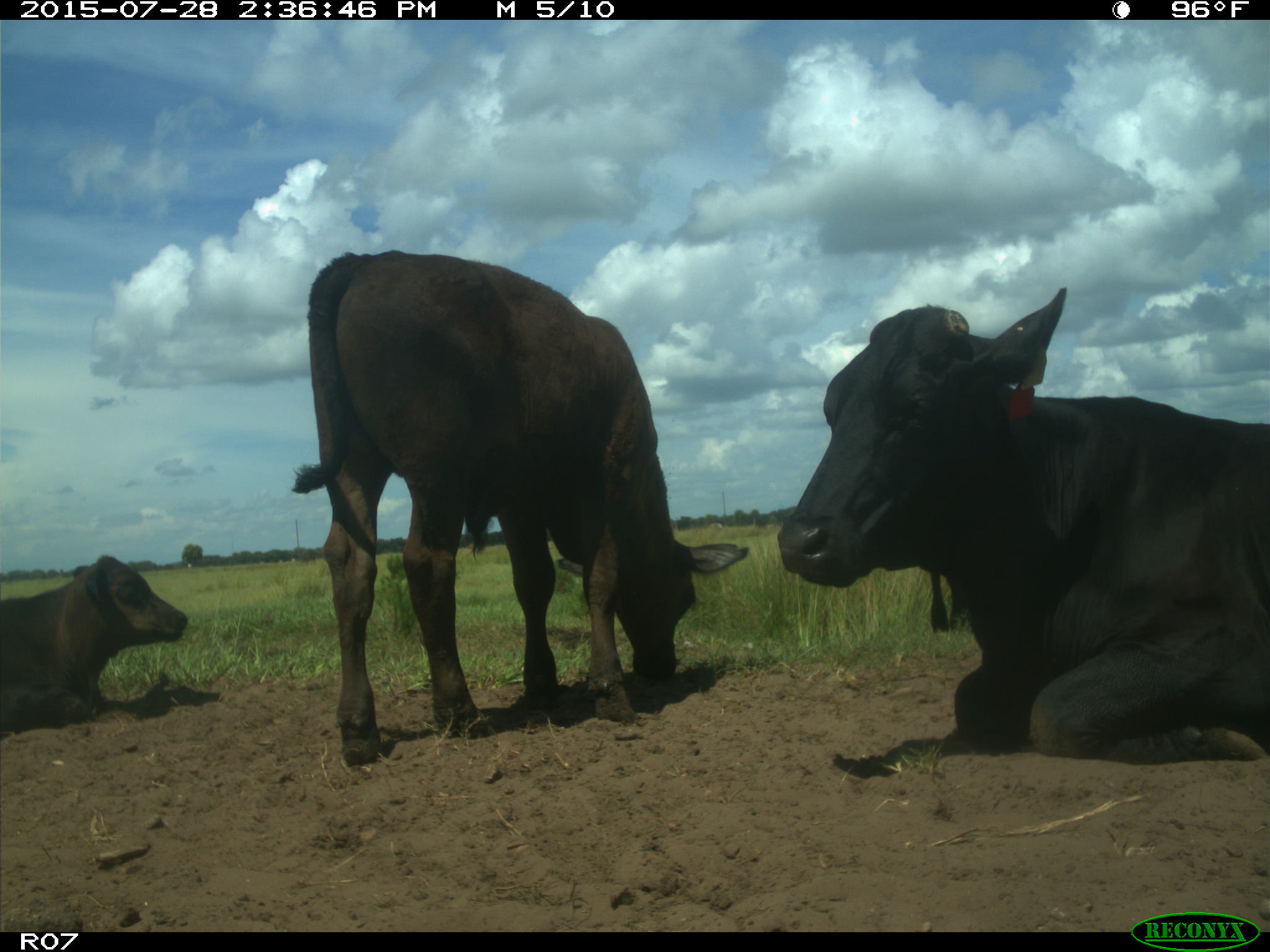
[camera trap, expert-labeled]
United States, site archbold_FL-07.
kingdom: Animalia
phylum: Chordata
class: Mammalia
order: Artiodactyla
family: Bovidae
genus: Bos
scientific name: Bos taurus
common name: domestic cow